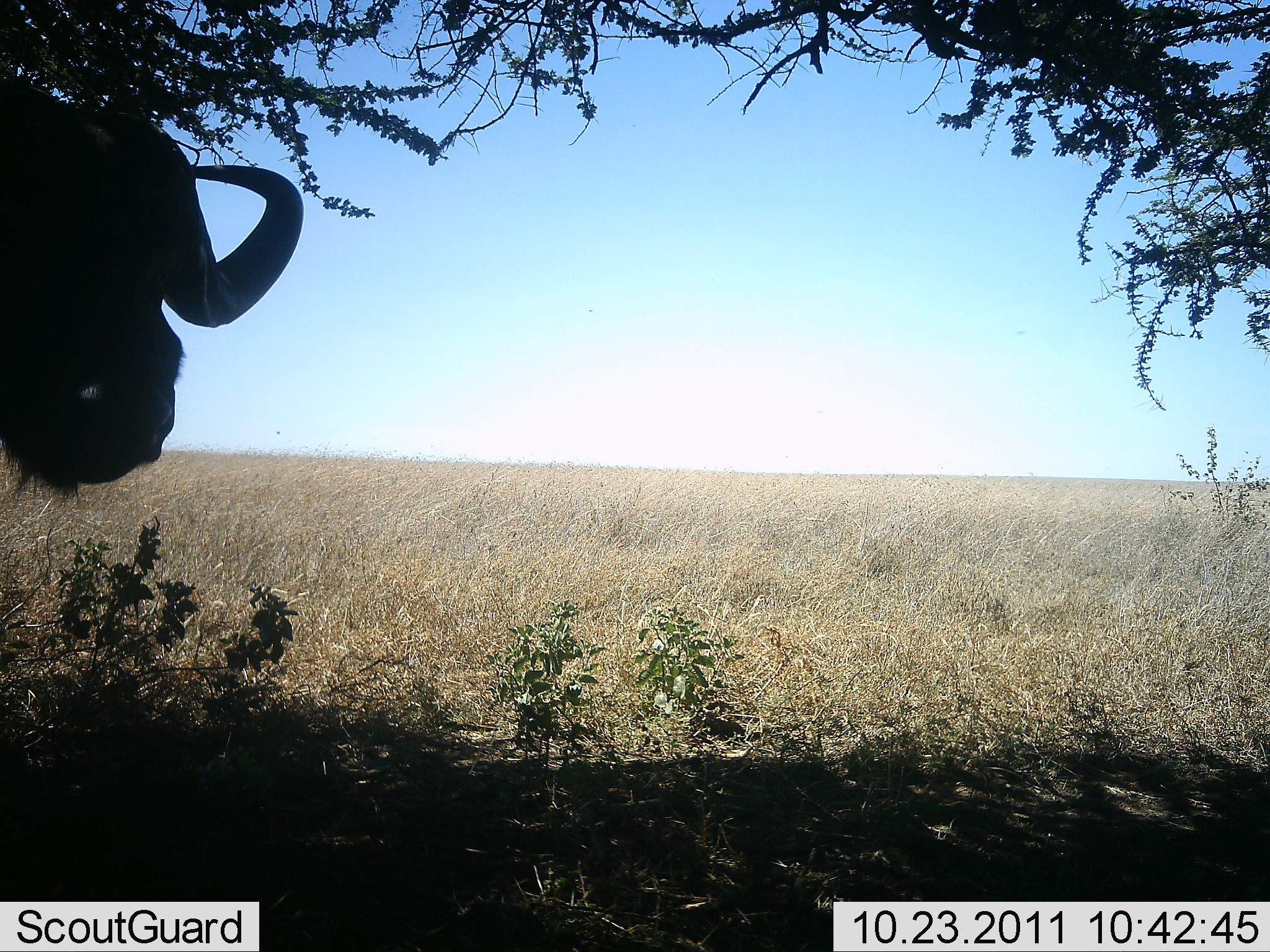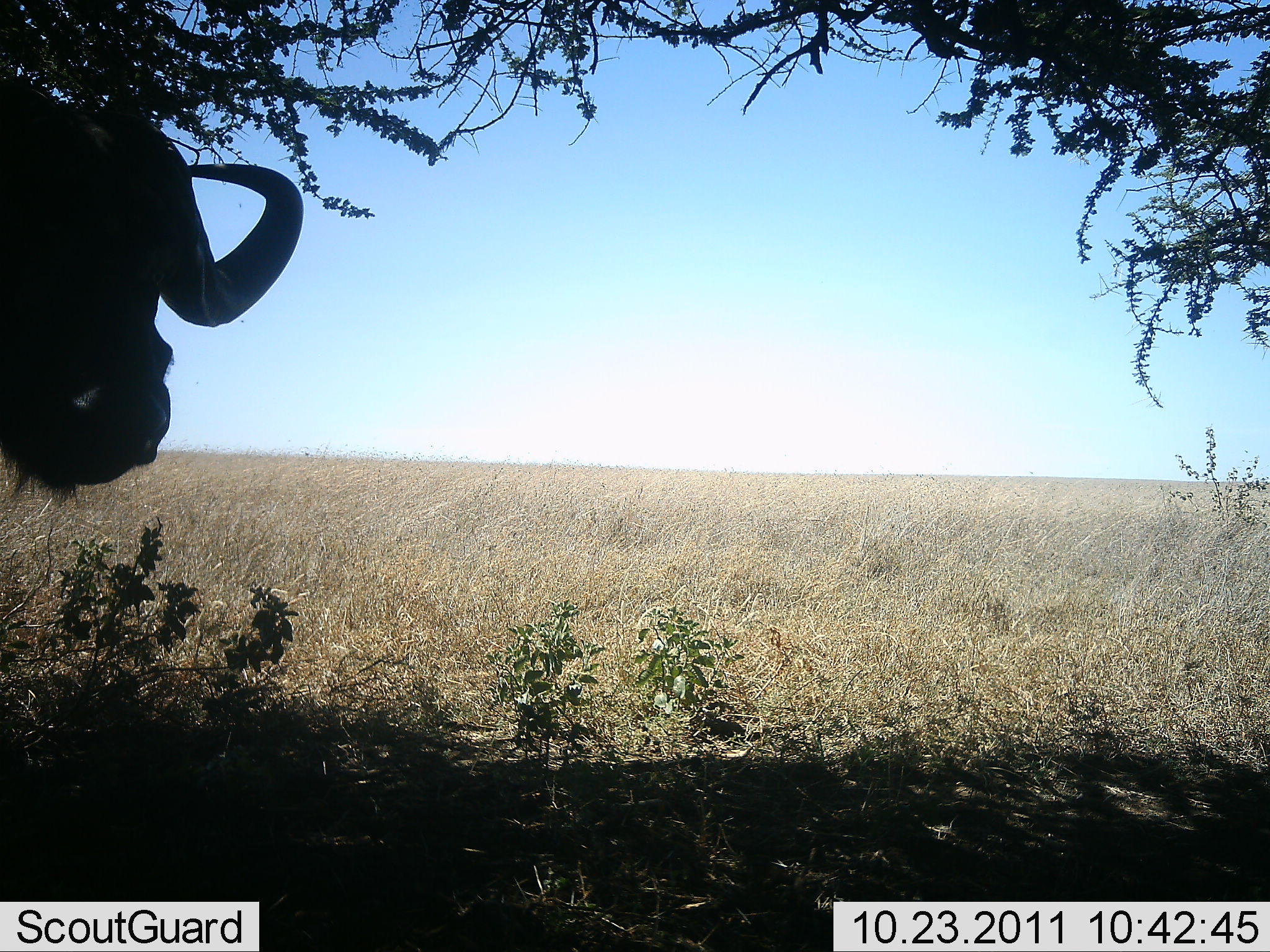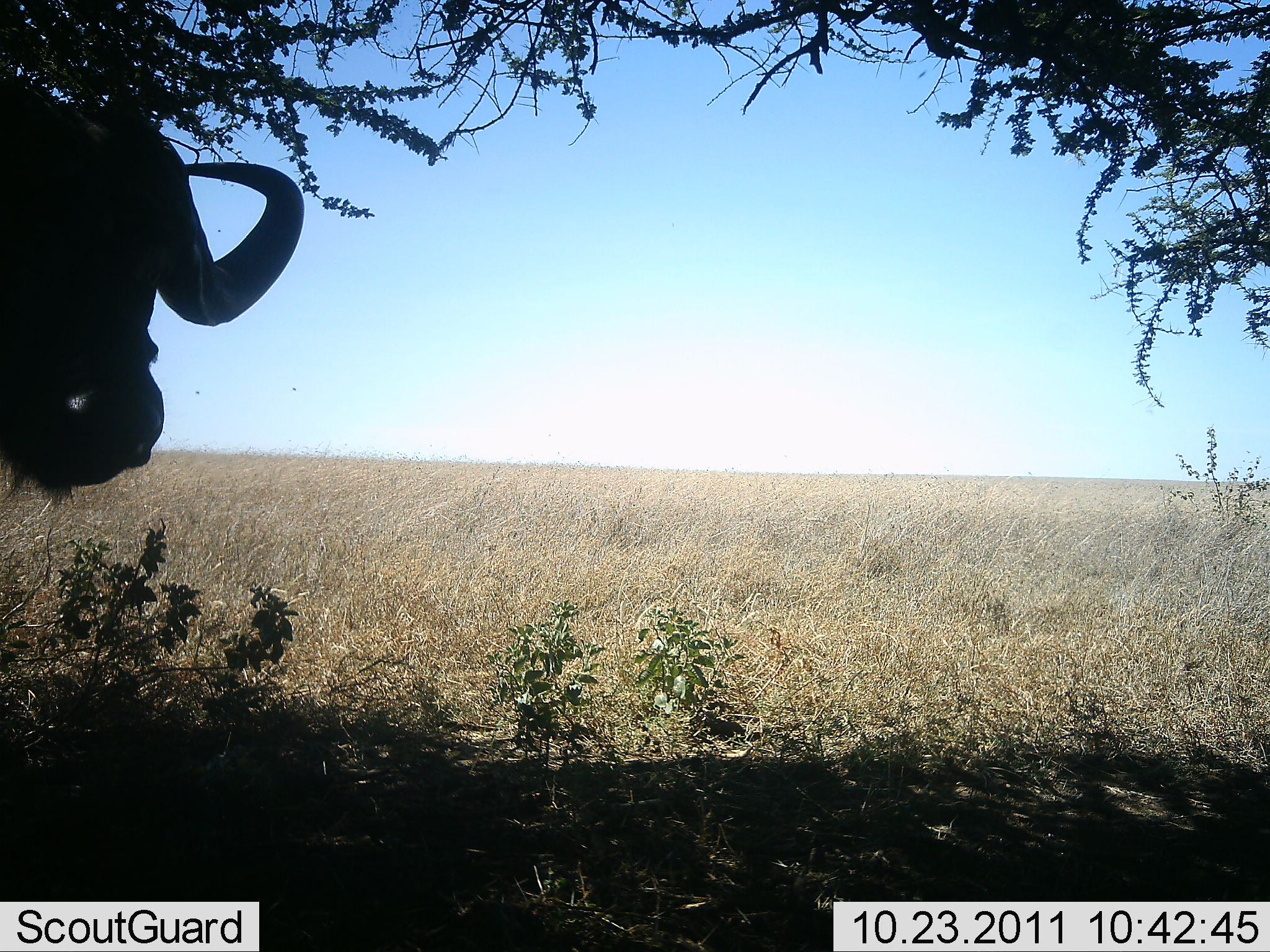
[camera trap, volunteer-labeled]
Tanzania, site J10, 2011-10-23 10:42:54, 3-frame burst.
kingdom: Animalia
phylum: Chordata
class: Mammalia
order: Artiodactyla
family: Bovidae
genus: Syncerus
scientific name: Syncerus caffer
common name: cape buffalo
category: buffalo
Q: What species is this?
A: Buffalo (cape buffalo) (Syncerus caffer).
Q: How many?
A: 1.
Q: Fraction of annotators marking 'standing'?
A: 100%.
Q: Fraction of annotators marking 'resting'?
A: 0%.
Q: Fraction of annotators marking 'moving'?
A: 0%.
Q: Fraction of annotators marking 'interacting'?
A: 0%.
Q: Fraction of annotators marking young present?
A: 0%.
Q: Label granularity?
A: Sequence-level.